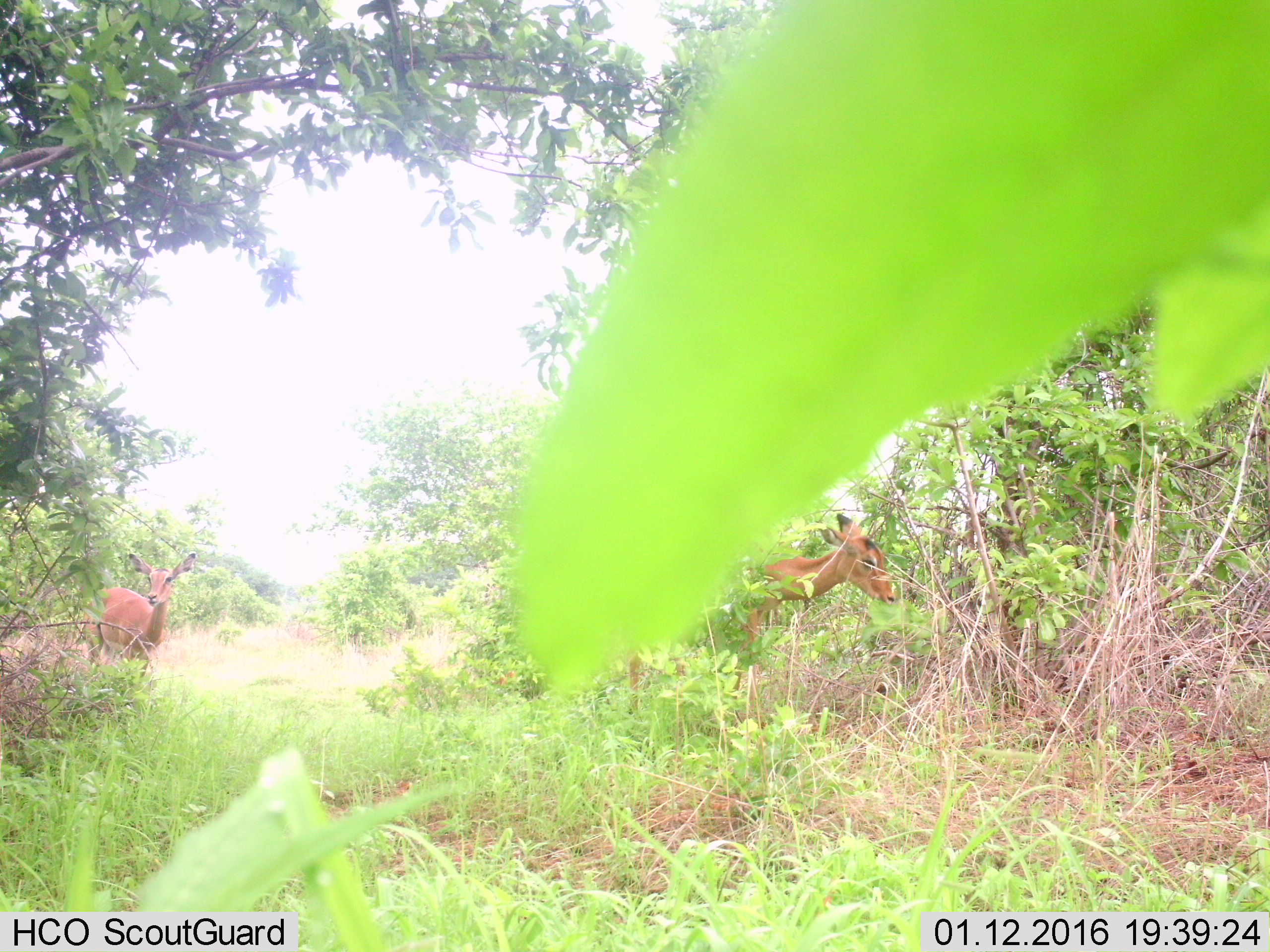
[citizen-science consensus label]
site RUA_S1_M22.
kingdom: Animalia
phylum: Chordata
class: Mammalia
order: Artiodactyla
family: Bovidae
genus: Aepyceros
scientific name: Aepyceros melampus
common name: impala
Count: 2.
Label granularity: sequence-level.